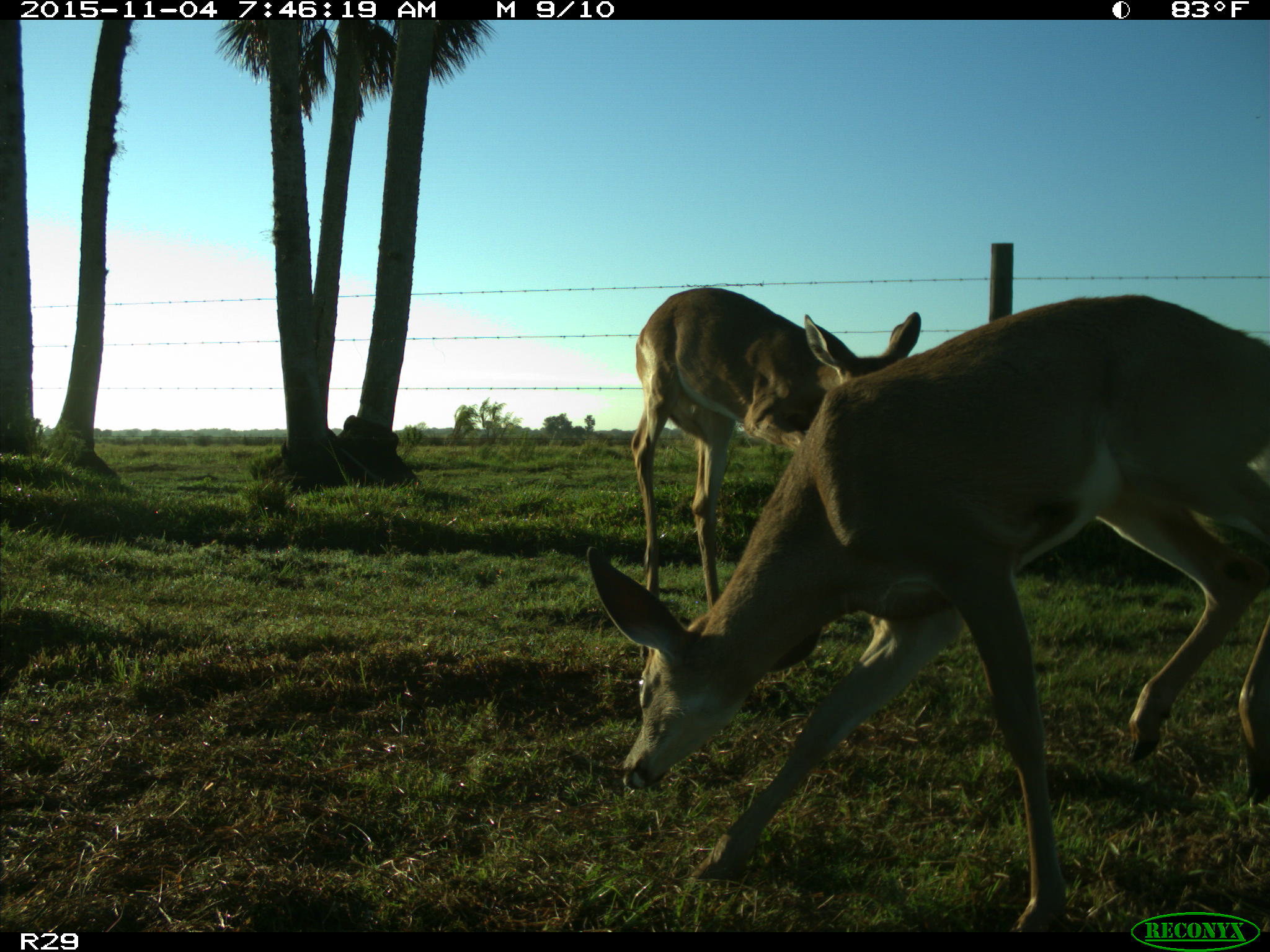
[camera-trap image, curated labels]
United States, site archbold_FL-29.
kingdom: Animalia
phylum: Chordata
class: Mammalia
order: Artiodactyla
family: Cervidae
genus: Odocoileus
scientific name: Odocoileus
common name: deer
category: unidentified deer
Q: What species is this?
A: Unidentified deer (deer) (Odocoileus).